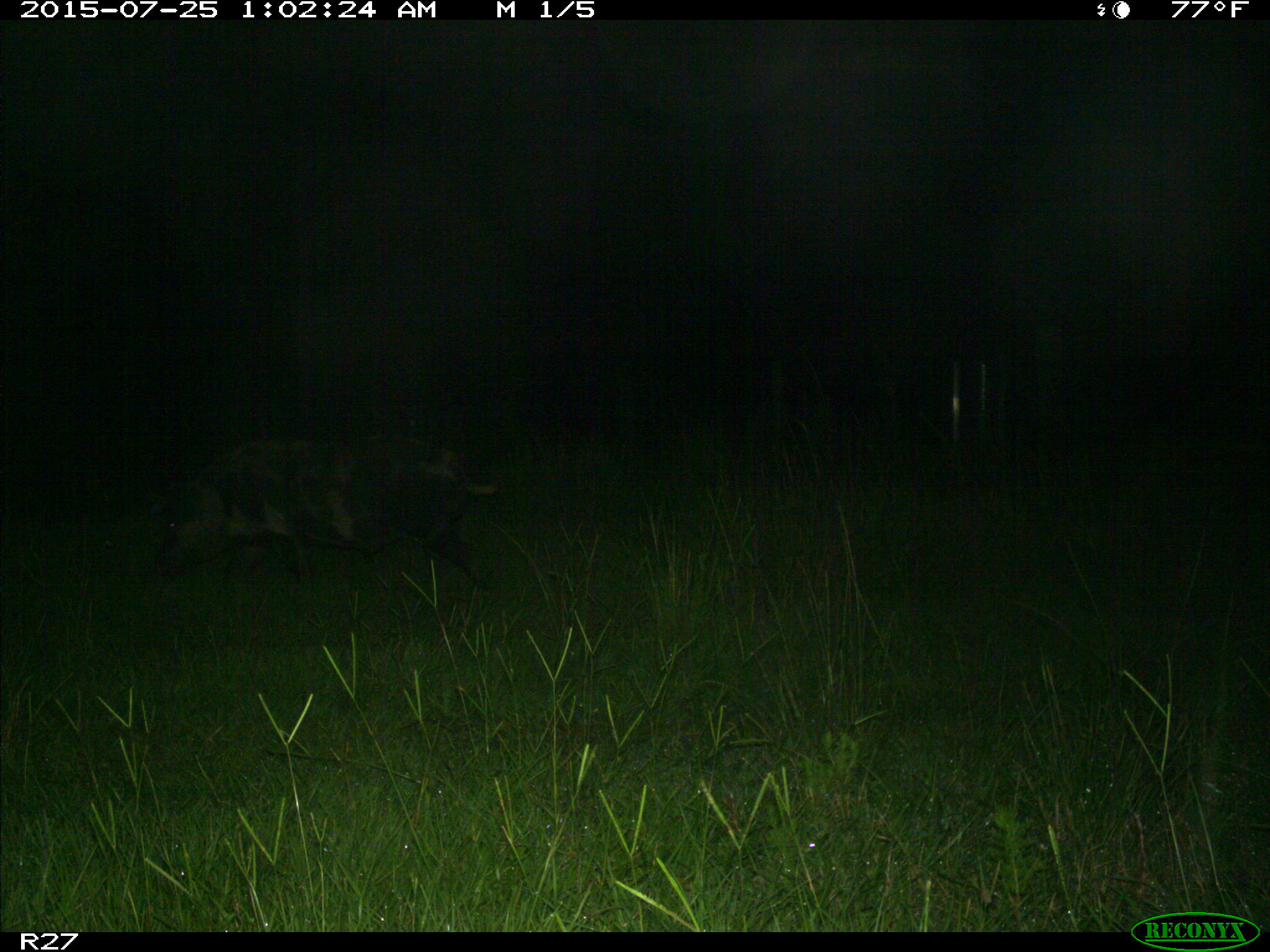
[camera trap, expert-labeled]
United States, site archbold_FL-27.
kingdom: Animalia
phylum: Chordata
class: Mammalia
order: Artiodactyla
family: Suidae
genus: Sus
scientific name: Sus scrofa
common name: wild boar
Sus scrofa (wild boar).